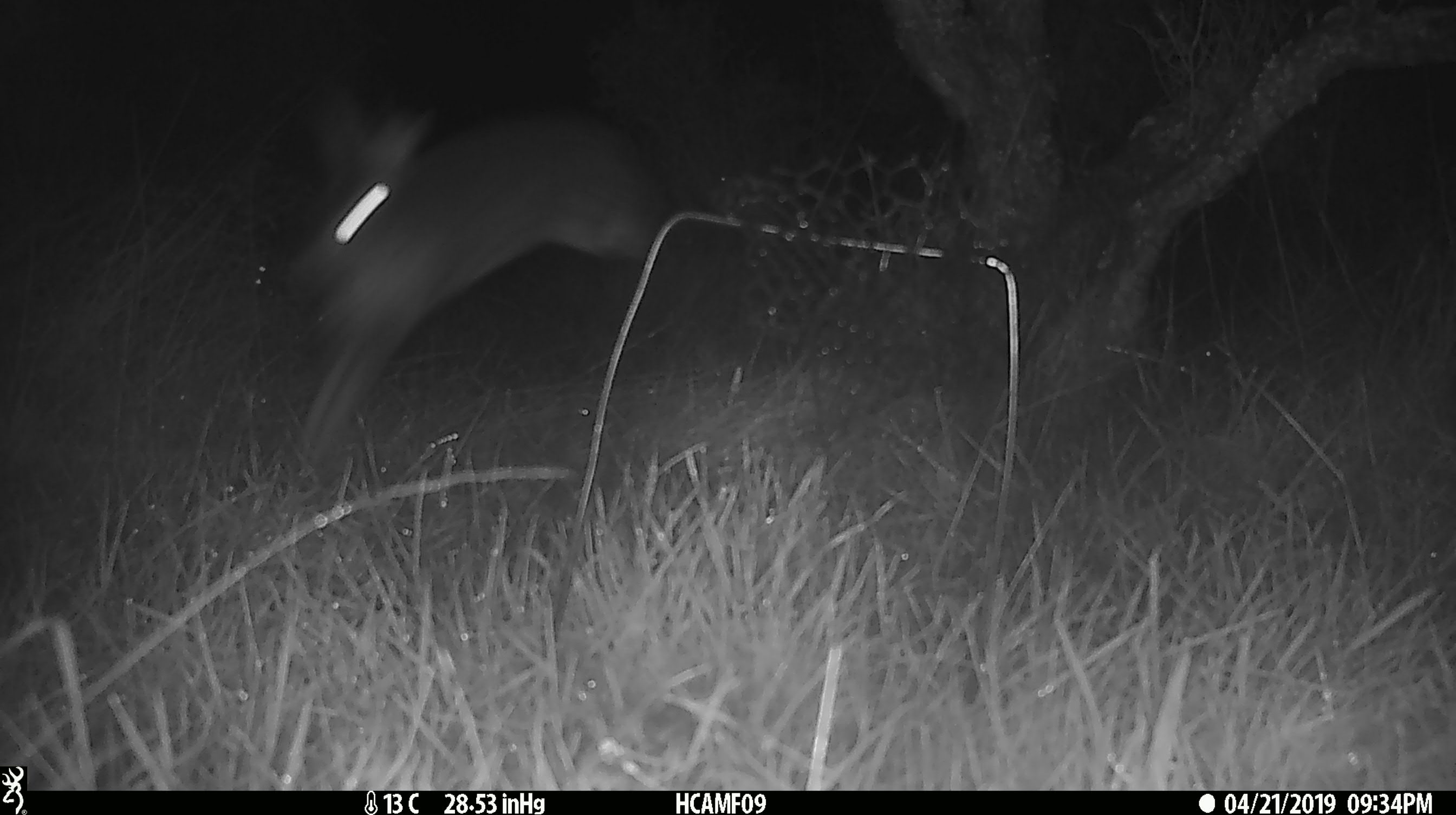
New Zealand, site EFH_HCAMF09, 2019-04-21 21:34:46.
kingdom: Animalia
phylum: Chordata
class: Mammalia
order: Lagomorpha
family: Leporidae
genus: Lepus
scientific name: Lepus europaeus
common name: brown hare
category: hare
Hare (brown hare) (Lepus europaeus).